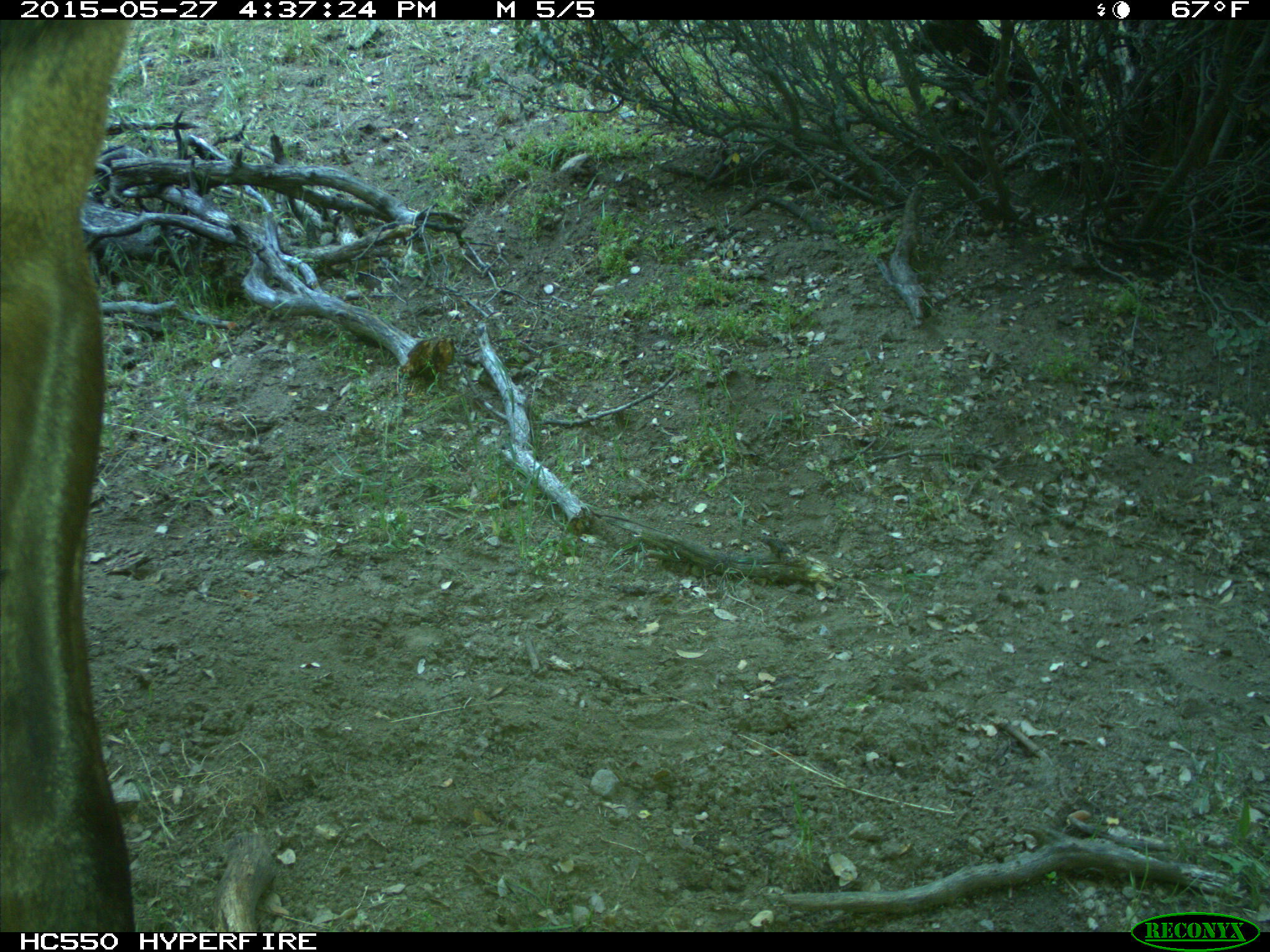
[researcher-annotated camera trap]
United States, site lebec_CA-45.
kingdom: Animalia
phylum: Chordata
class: Mammalia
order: Artiodactyla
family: Cervidae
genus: Cervus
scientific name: Cervus canadensis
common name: elk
Cervus canadensis (elk).